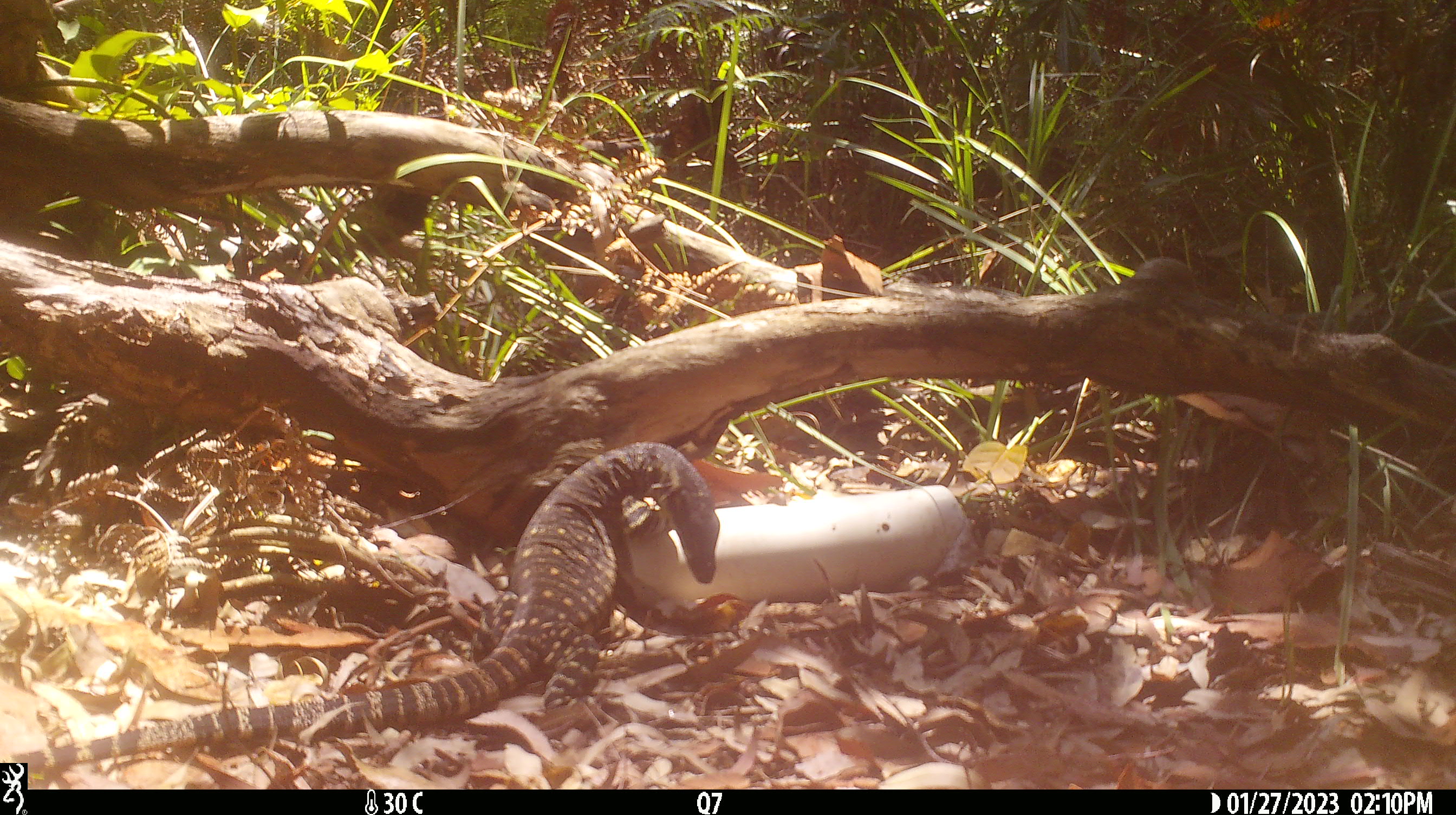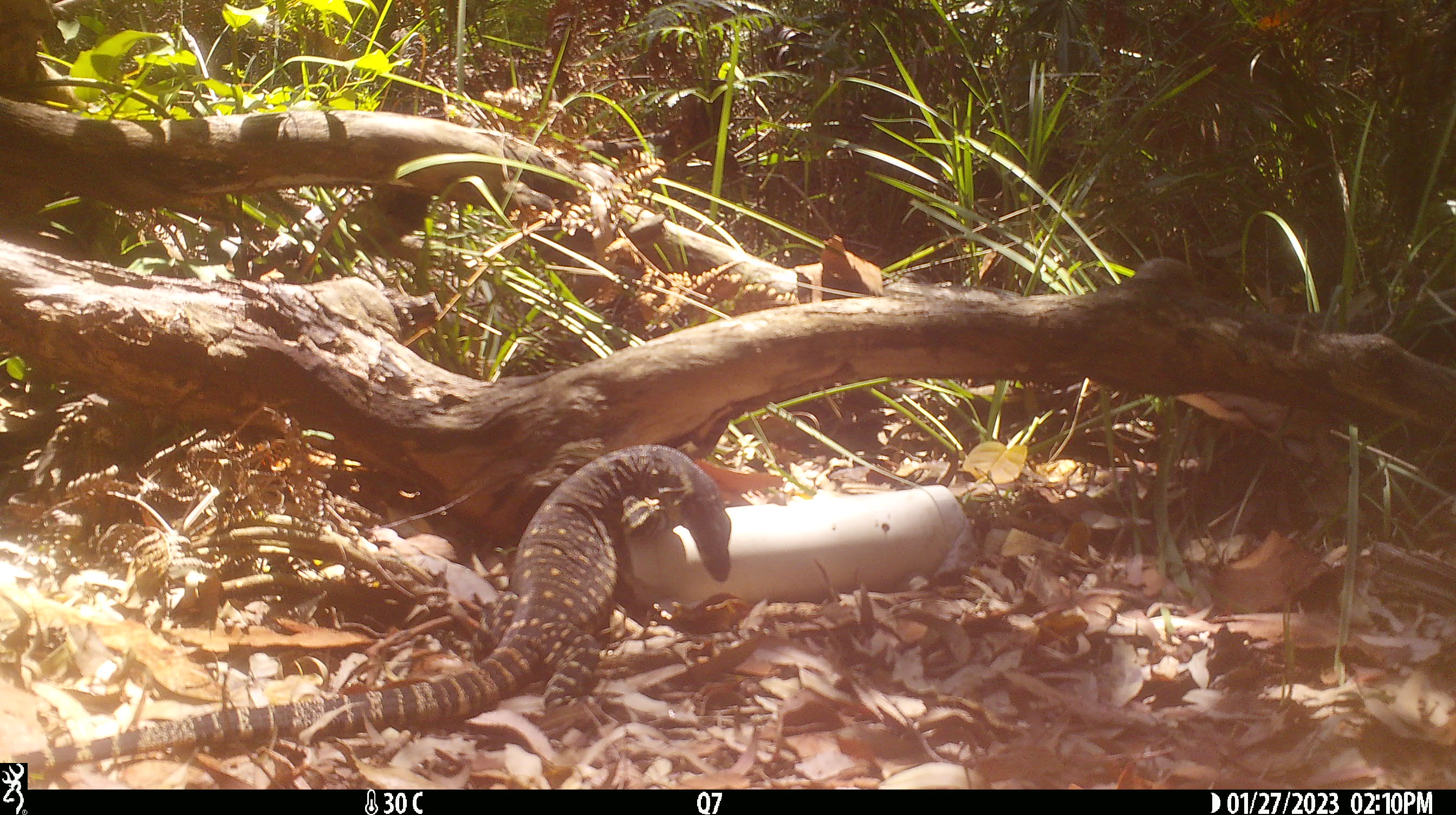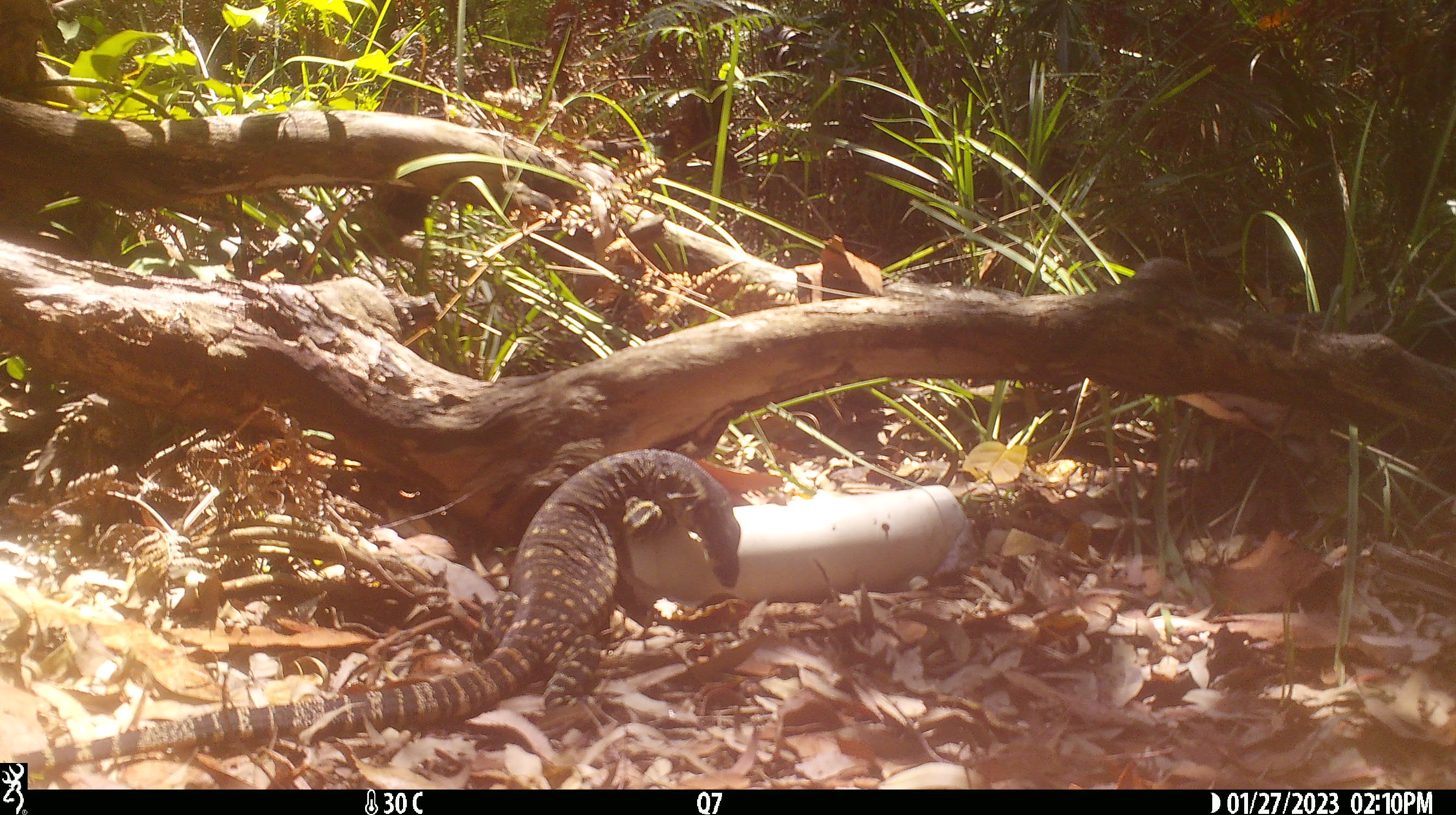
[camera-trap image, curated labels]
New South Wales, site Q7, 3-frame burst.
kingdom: Animalia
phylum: Chordata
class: Reptilia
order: Squamata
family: Varanidae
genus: Varanus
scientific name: Varanus varius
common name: lace monitor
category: goanna